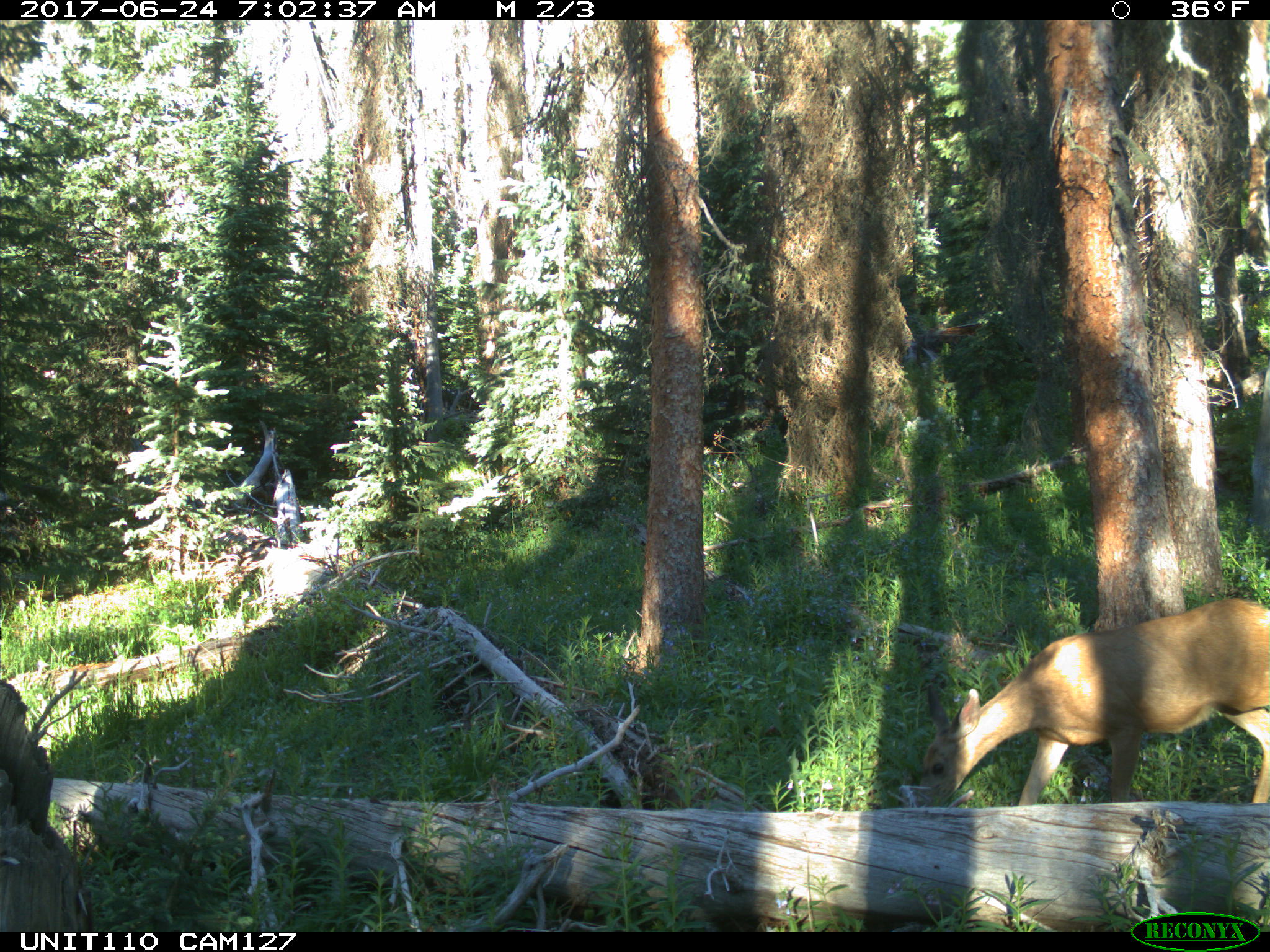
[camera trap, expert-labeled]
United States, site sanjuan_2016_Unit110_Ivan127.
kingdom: Animalia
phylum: Chordata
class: Mammalia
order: Artiodactyla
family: Cervidae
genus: Odocoileus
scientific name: Odocoileus hemionus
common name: mule deer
Odocoileus hemionus (mule deer).